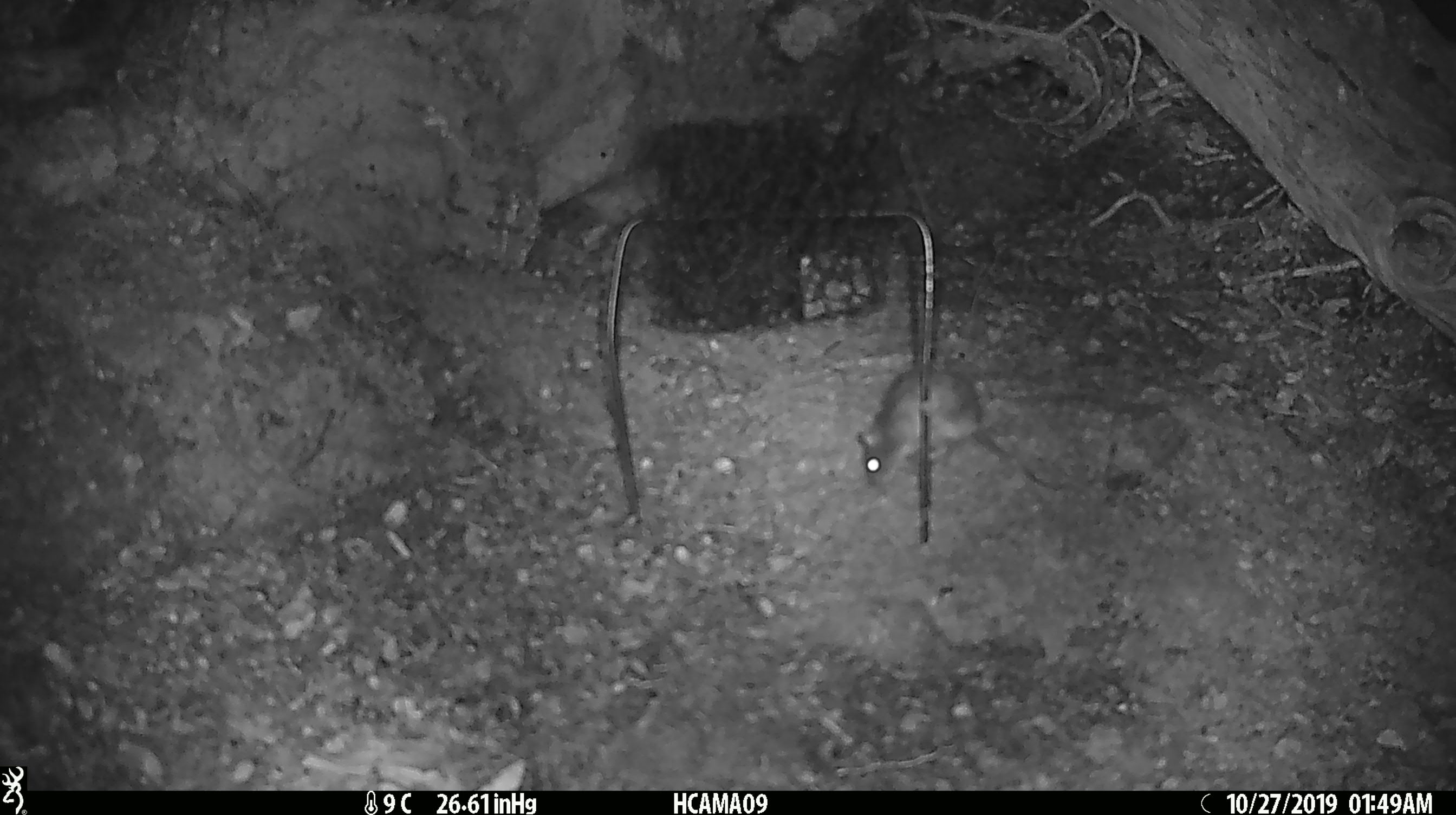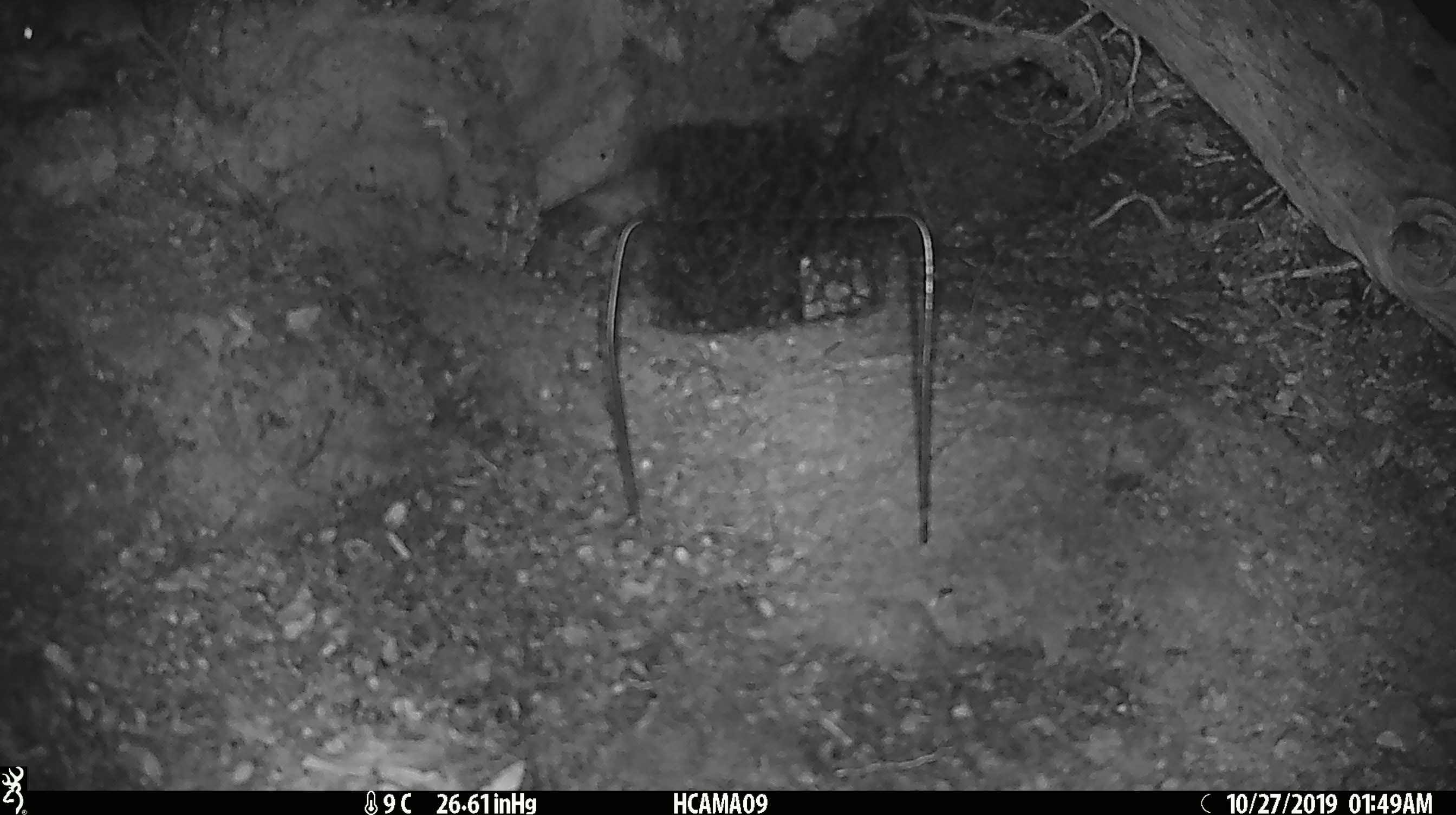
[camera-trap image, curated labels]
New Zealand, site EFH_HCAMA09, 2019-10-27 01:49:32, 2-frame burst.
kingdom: Animalia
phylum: Chordata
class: Mammalia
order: Rodentia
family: Muridae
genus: Mus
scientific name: Mus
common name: mouse